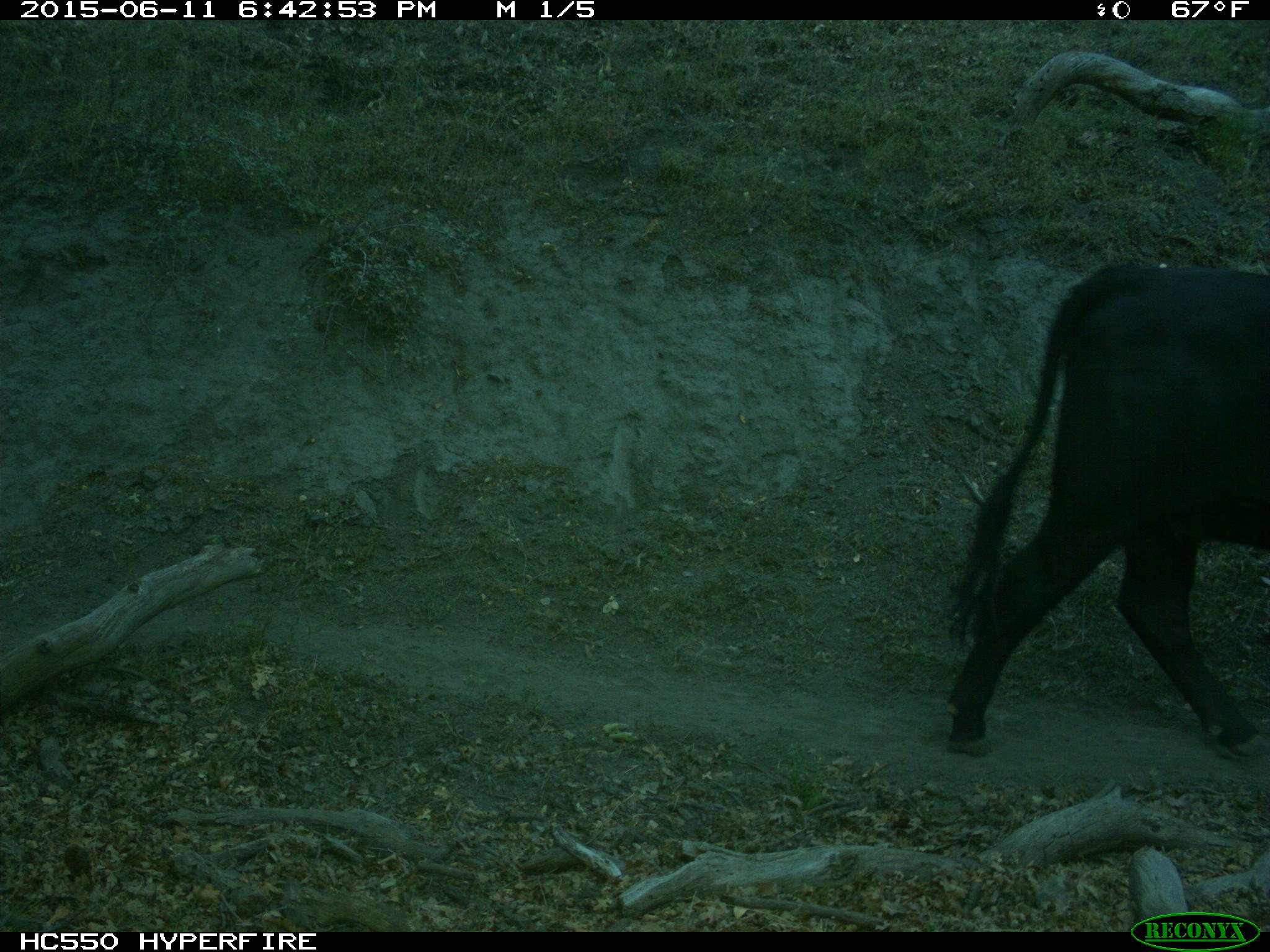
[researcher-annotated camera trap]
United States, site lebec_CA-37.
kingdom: Animalia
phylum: Chordata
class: Mammalia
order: Artiodactyla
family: Bovidae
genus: Bos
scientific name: Bos taurus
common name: domestic cow